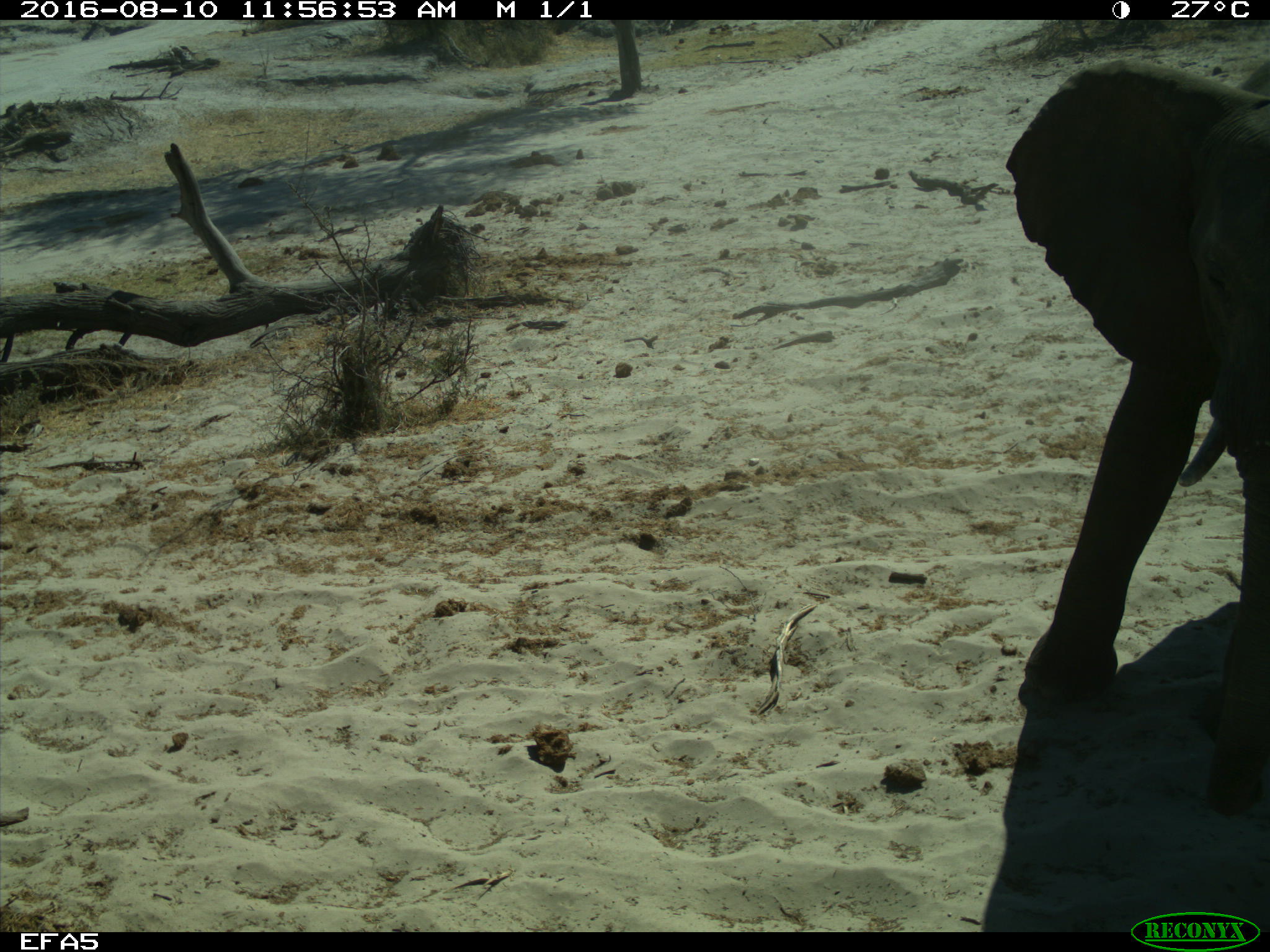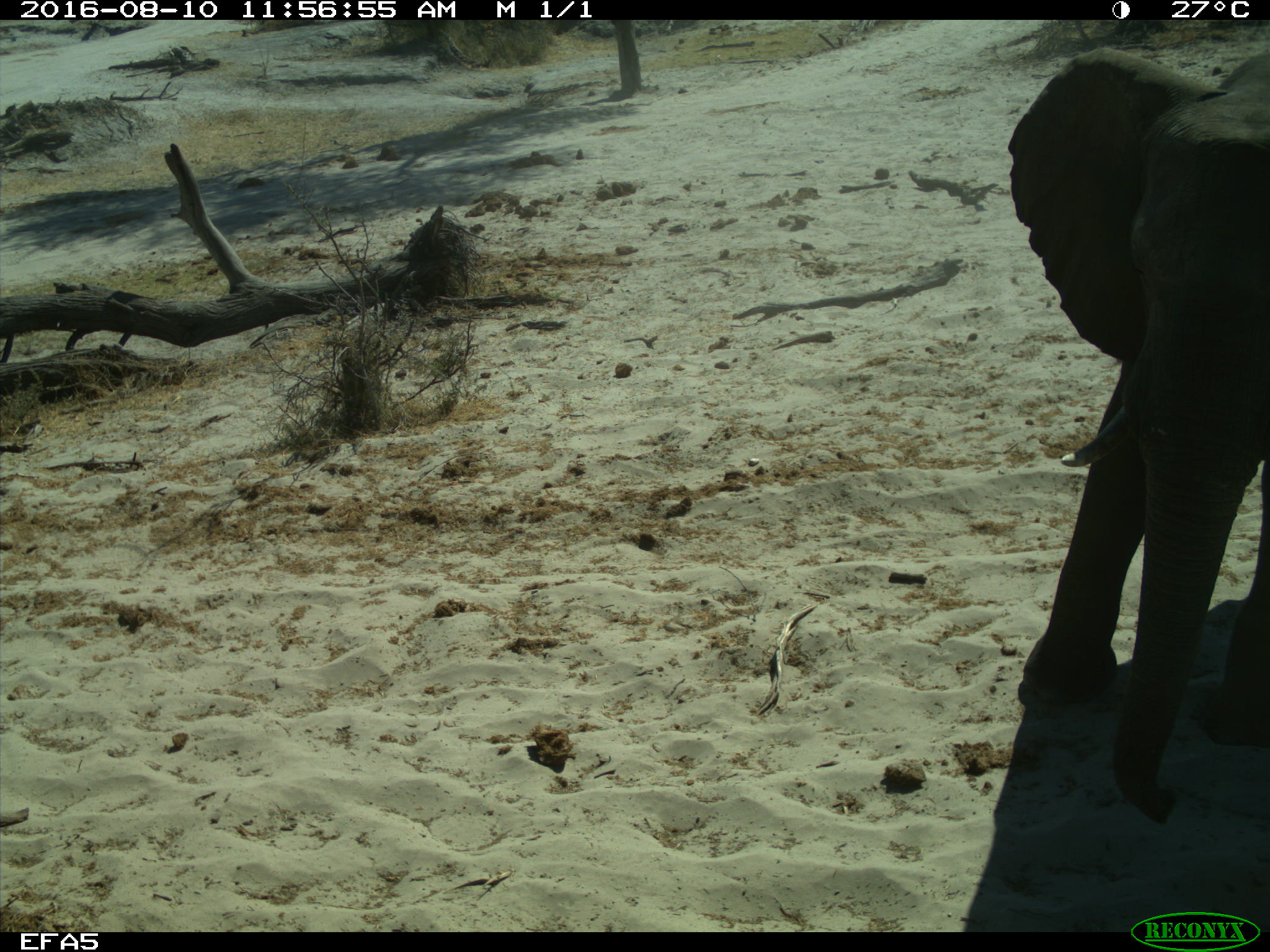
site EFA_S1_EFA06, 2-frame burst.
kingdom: Animalia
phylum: Chordata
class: Mammalia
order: Proboscidea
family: Elephantidae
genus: Loxodonta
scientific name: Loxodonta africana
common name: african bush elephant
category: elephant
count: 1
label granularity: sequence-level